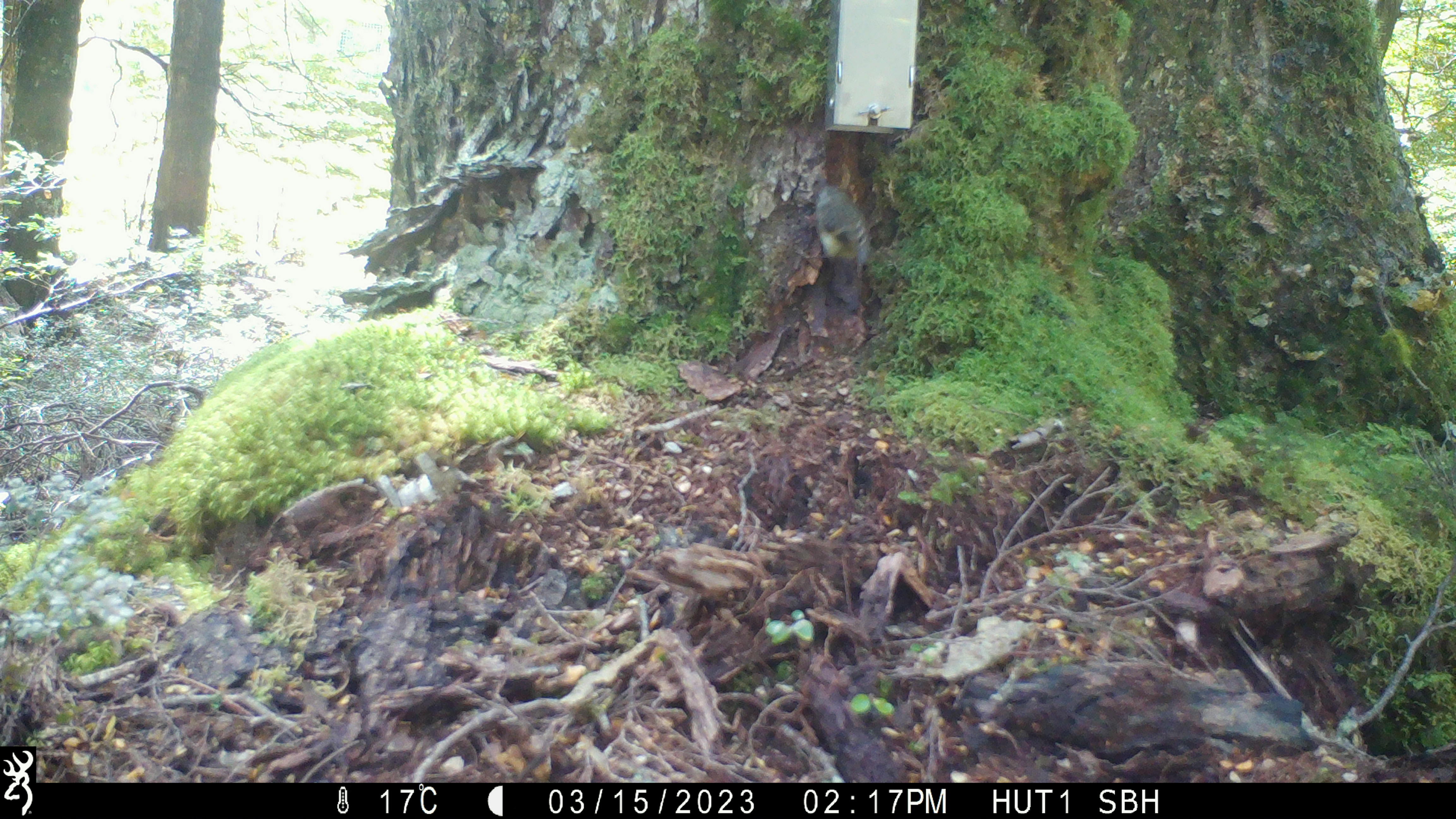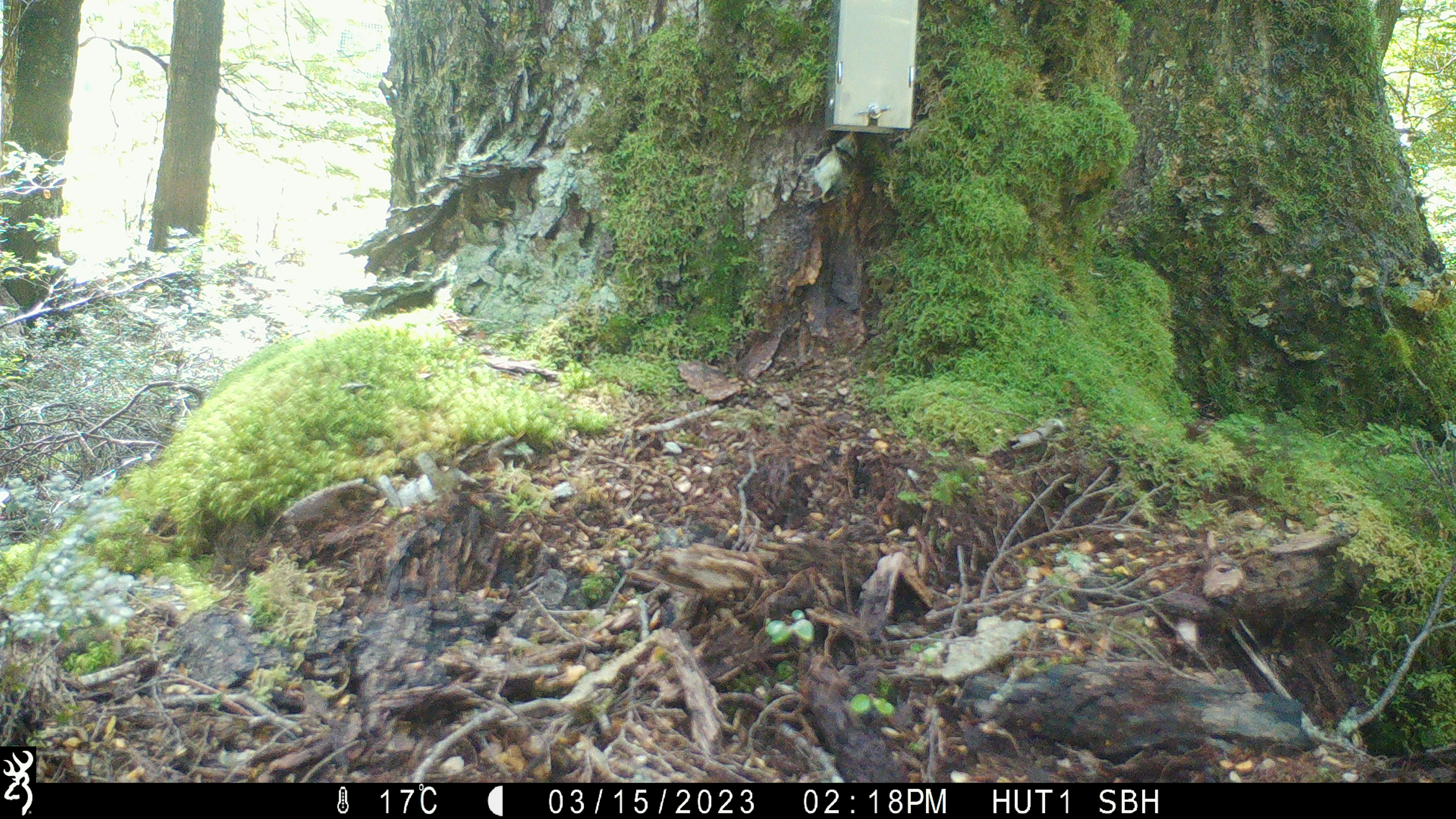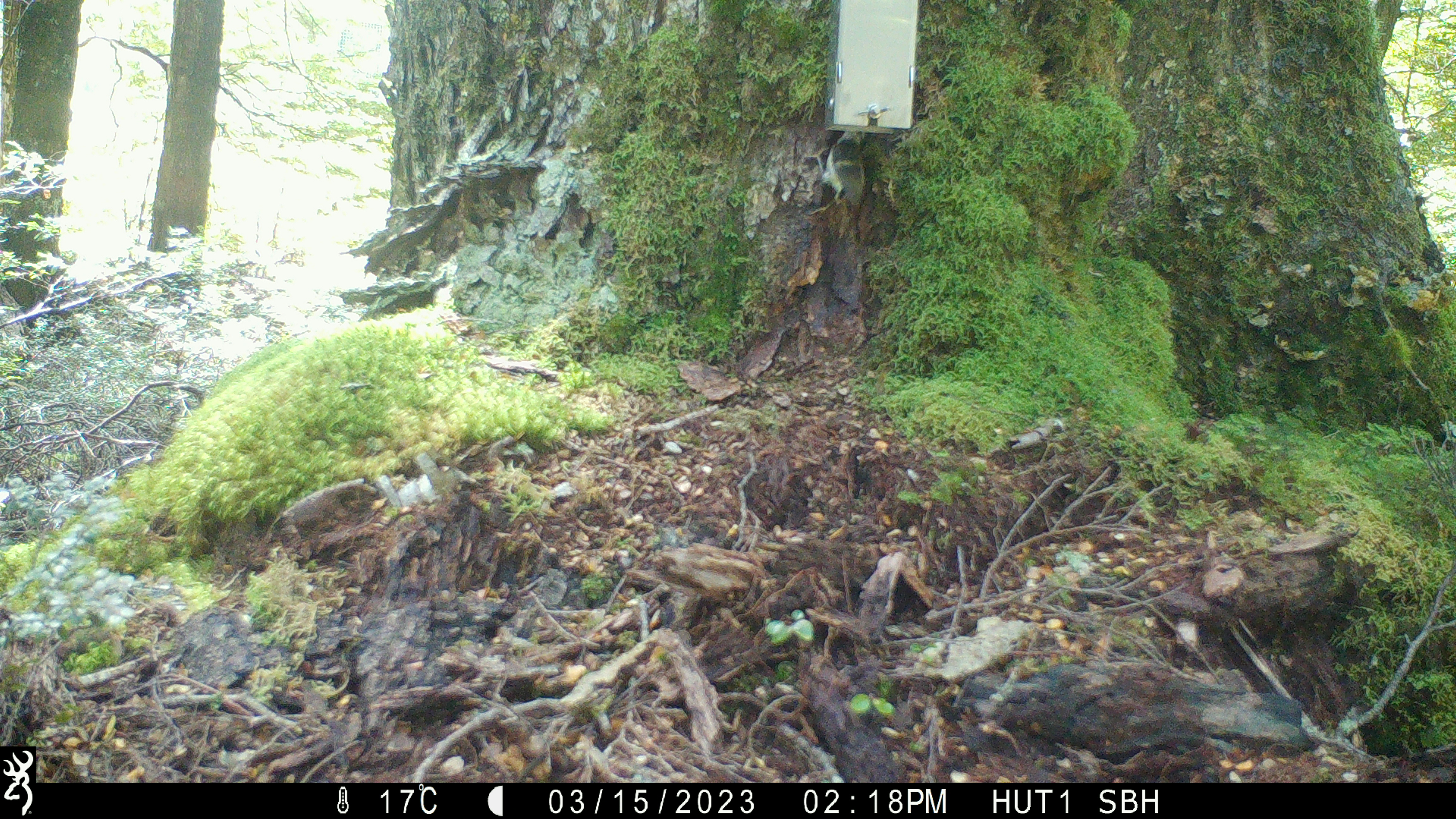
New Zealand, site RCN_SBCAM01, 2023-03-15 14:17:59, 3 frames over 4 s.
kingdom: Animalia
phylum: Chordata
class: Aves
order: Passeriformes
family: Acanthisittidae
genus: Acanthisitta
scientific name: Acanthisitta chloris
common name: rifleman